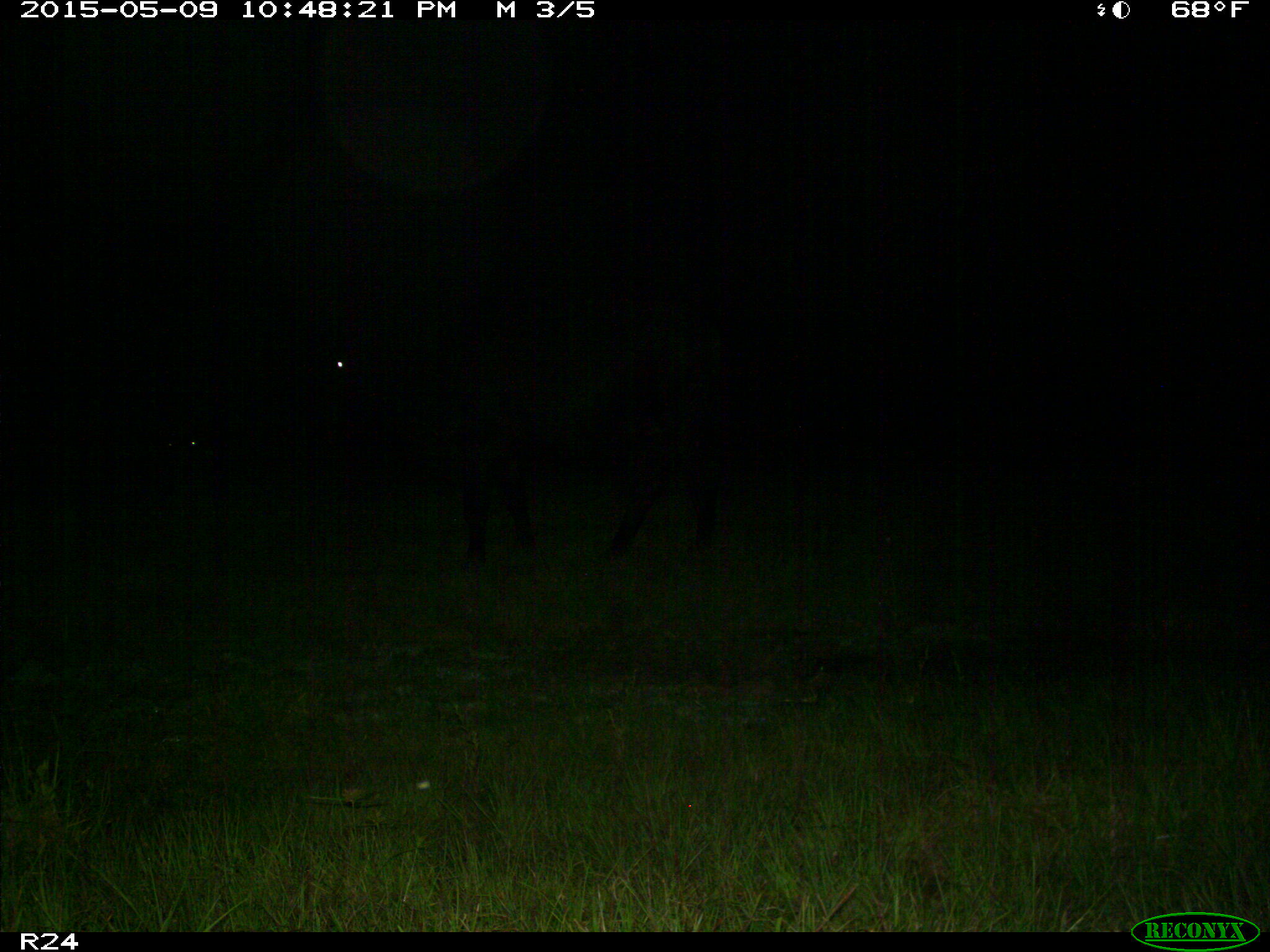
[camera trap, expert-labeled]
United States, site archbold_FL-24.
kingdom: Animalia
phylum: Chordata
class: Mammalia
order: Artiodactyla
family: Bovidae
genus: Bos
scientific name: Bos taurus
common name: domestic cow